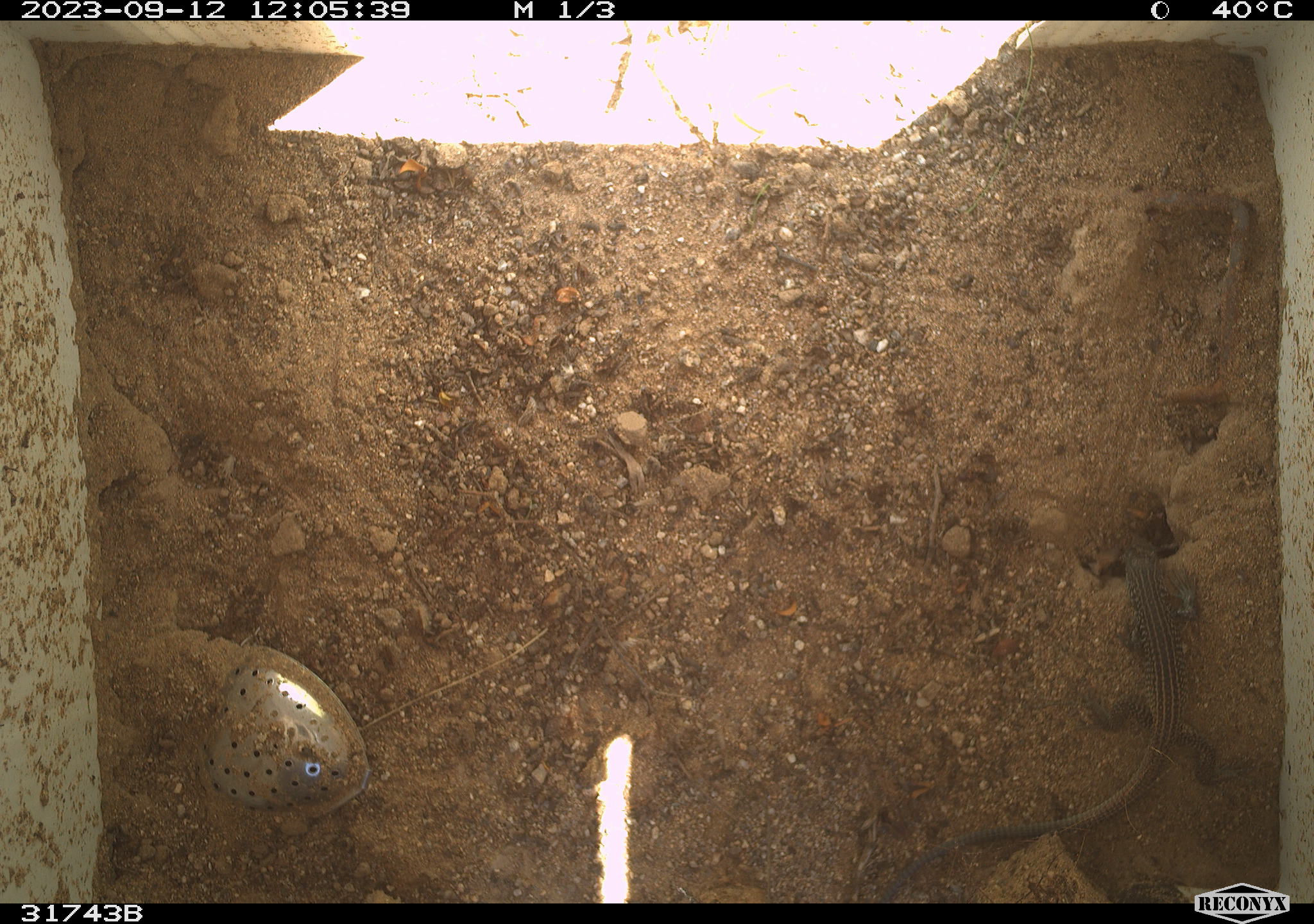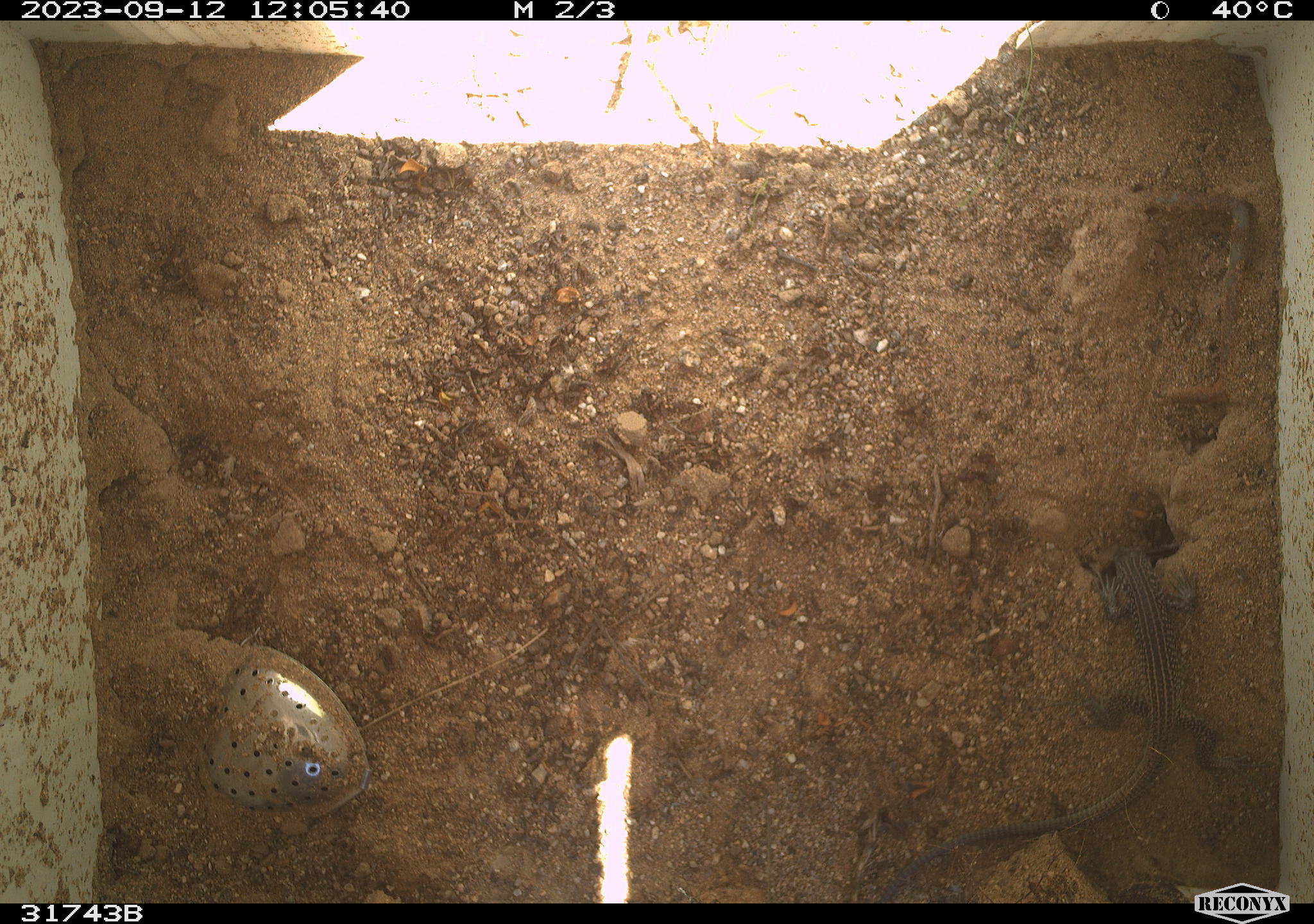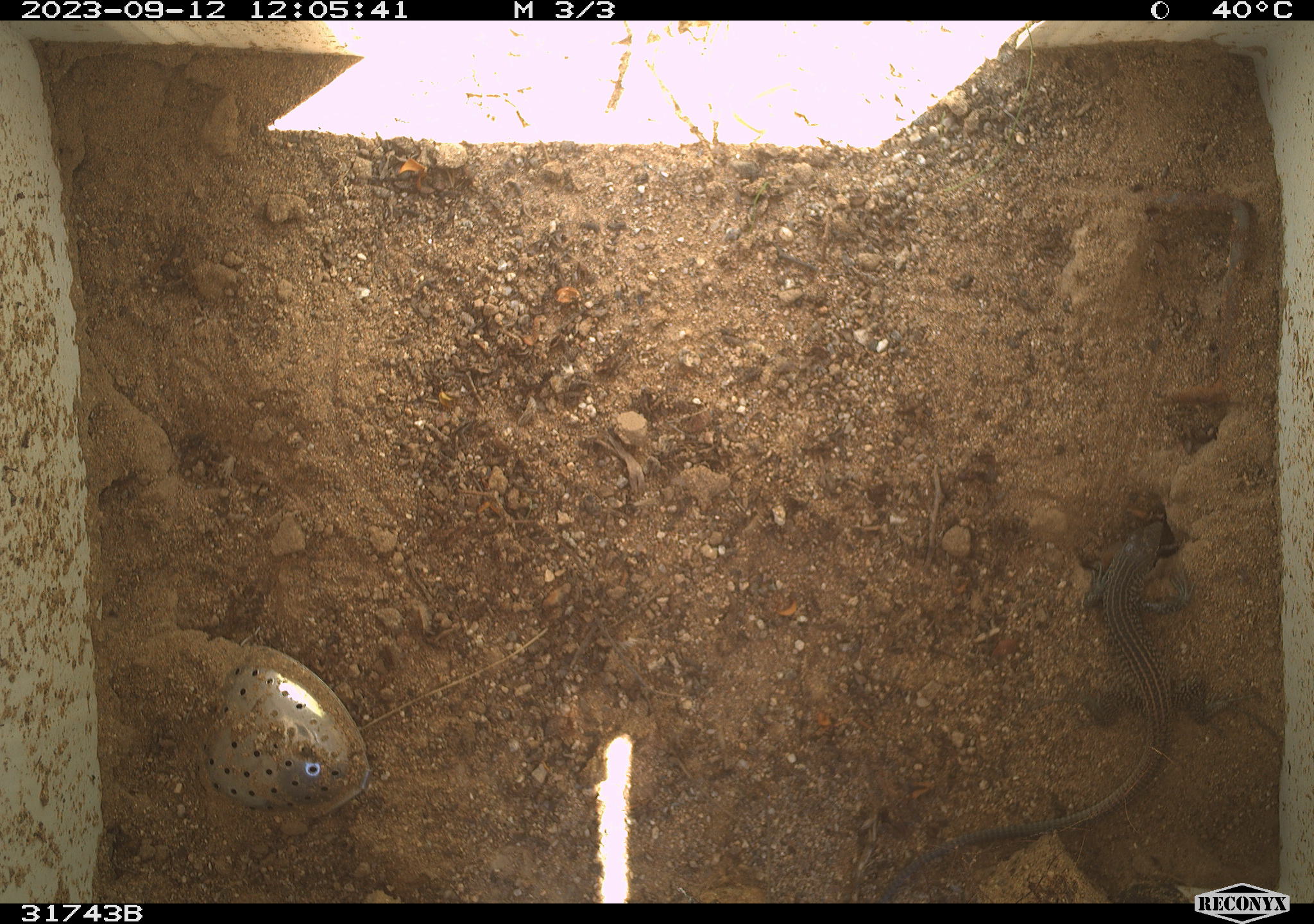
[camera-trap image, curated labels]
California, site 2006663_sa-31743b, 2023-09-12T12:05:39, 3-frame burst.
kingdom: Animalia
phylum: Chordata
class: Reptilia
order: Squamata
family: Teiidae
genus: Aspidoscelis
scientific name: Aspidoscelis tigris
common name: western whiptail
Western whiptail (Aspidoscelis tigris).